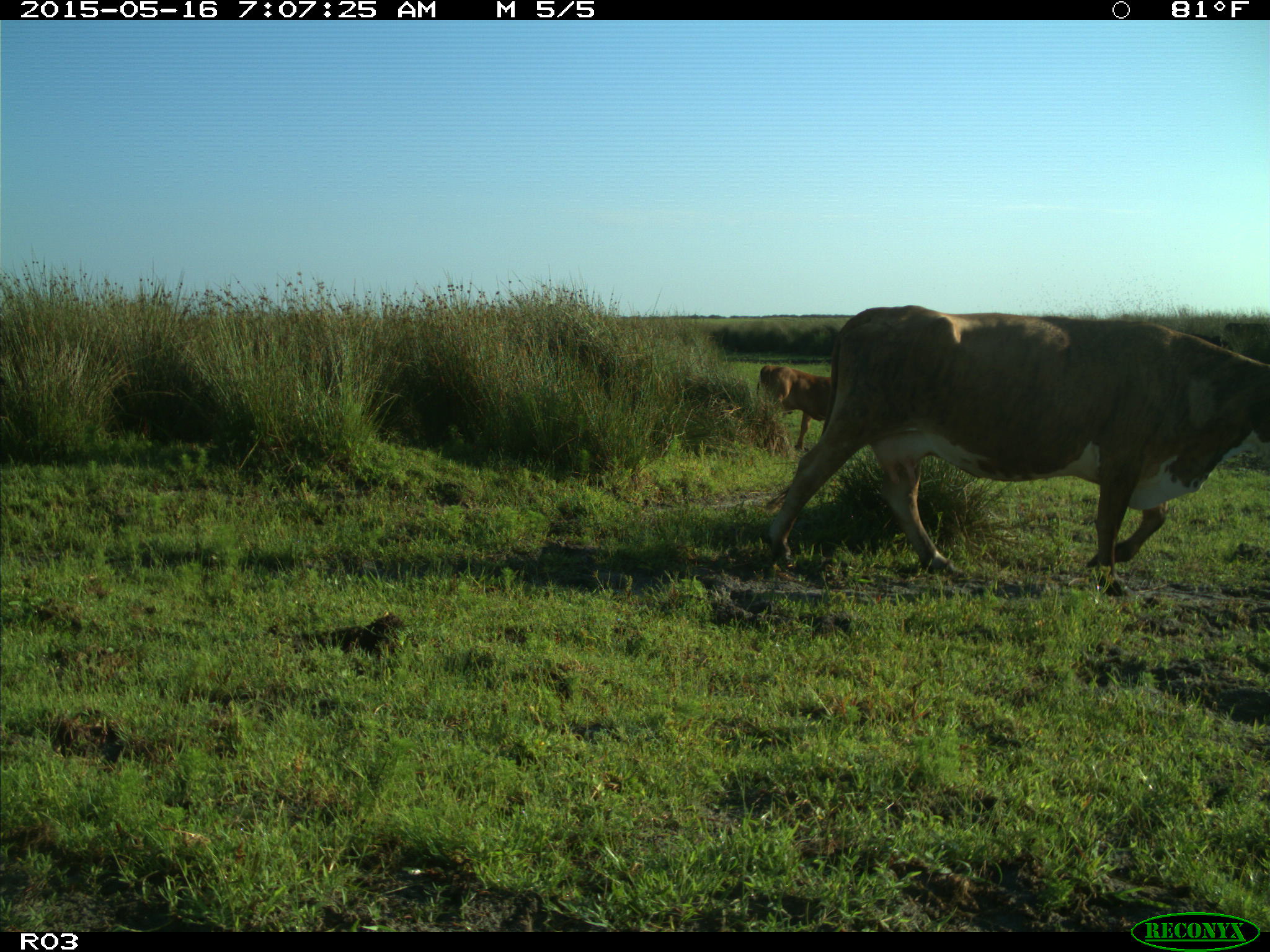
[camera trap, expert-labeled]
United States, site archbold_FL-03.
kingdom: Animalia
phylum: Chordata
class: Mammalia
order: Artiodactyla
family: Bovidae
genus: Bos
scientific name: Bos taurus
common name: domestic cow